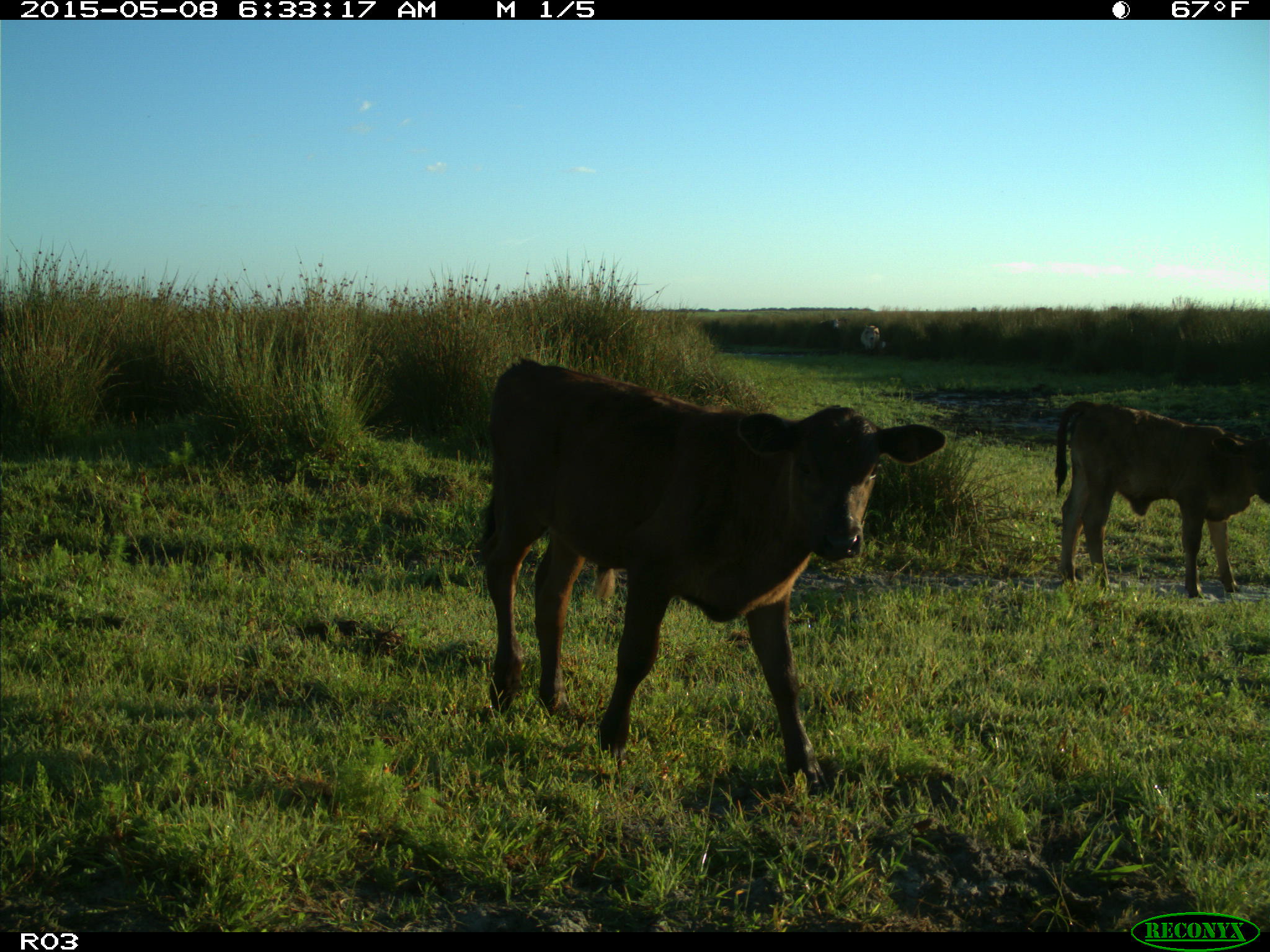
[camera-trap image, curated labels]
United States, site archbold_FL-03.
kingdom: Animalia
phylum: Chordata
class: Mammalia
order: Artiodactyla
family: Bovidae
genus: Bos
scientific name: Bos taurus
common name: domestic cow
Bos taurus (domestic cow).